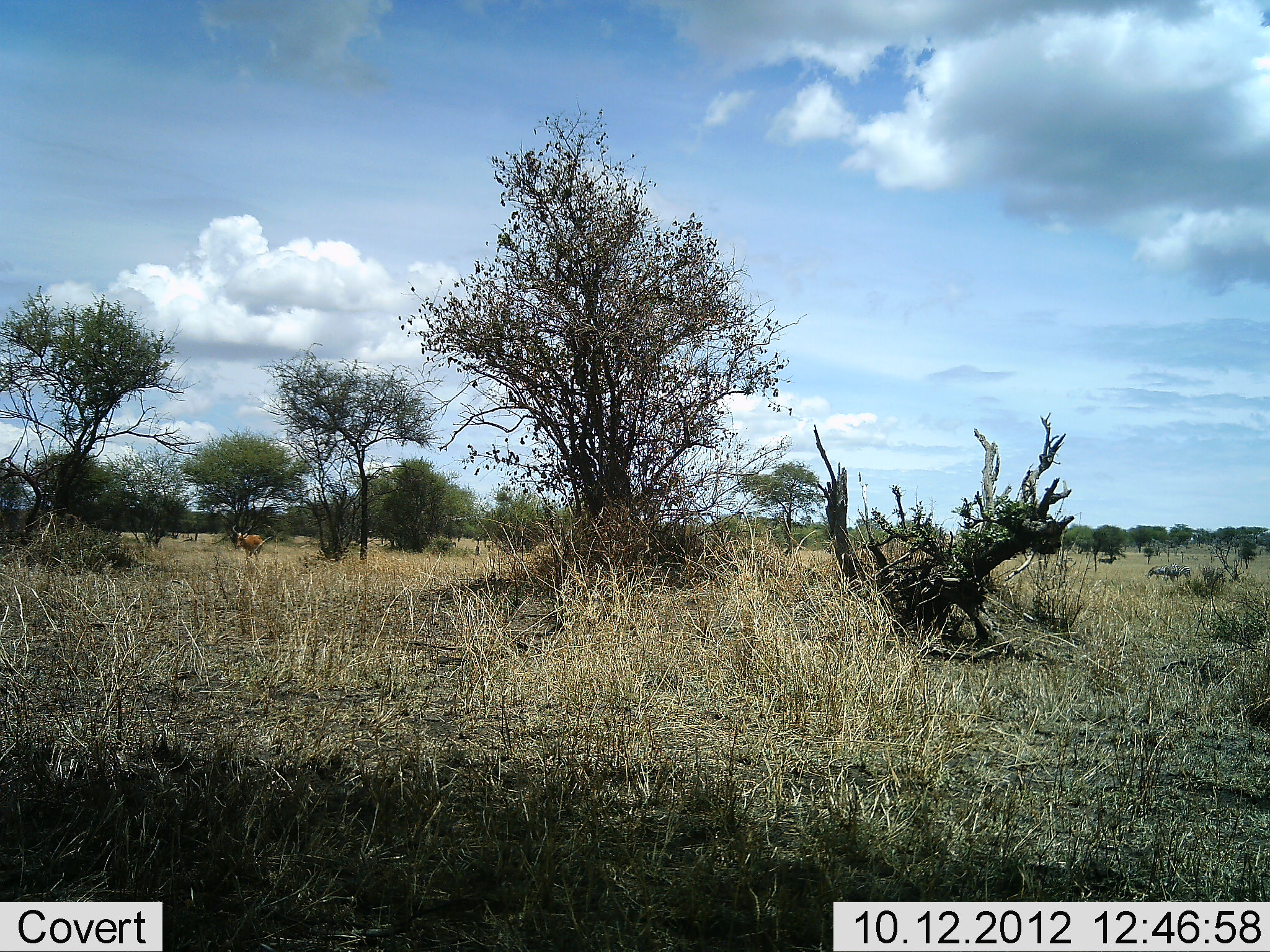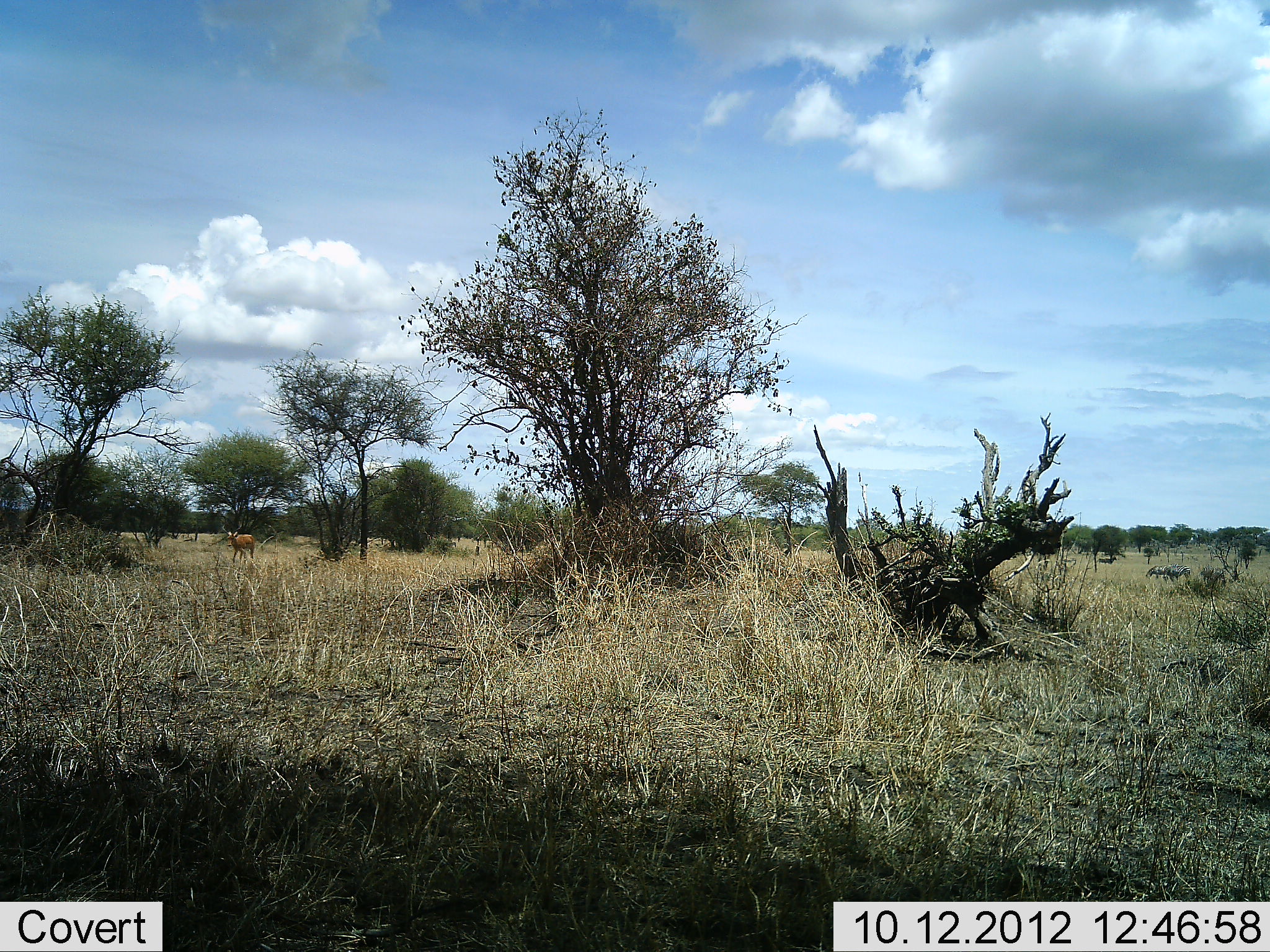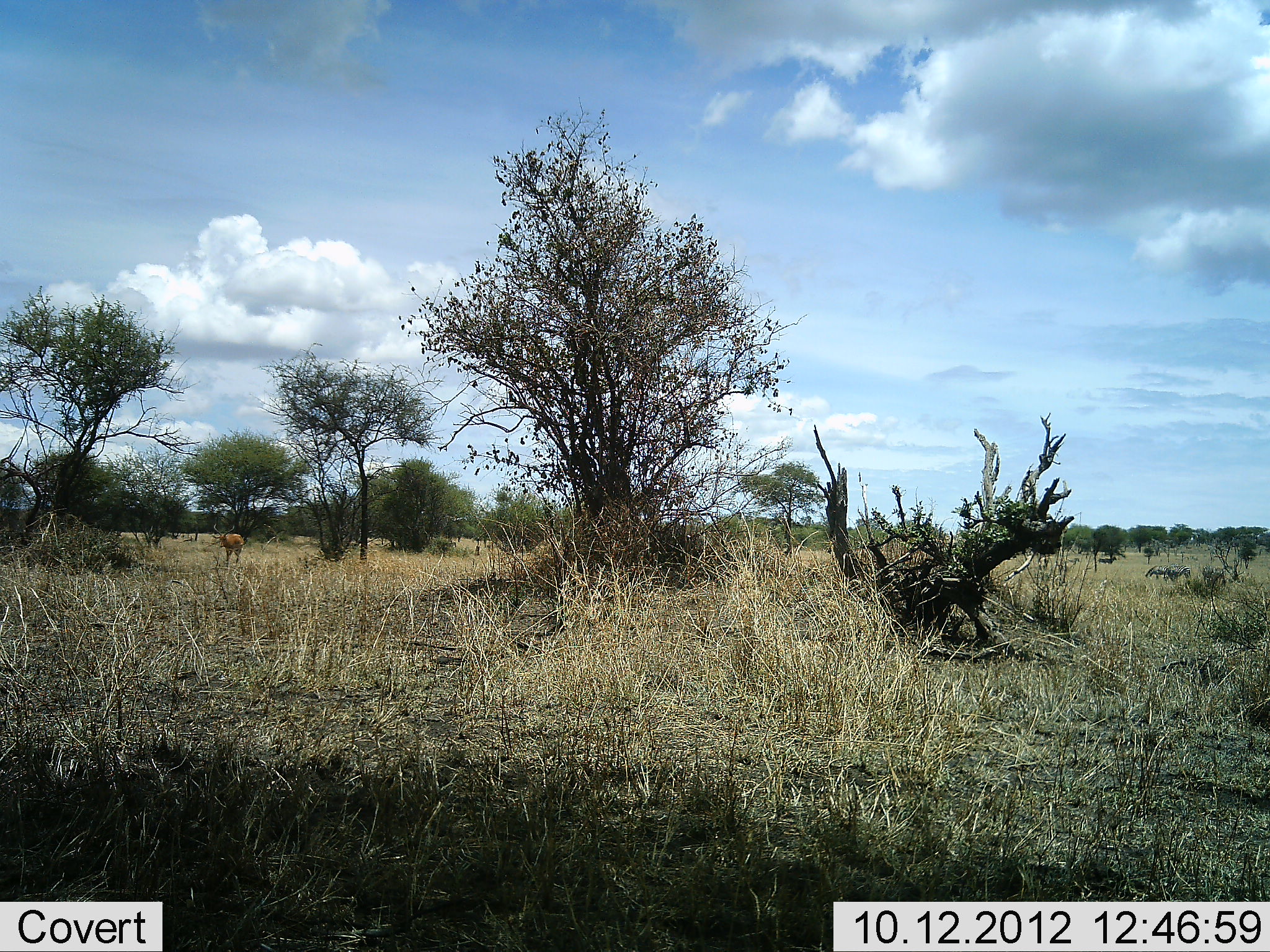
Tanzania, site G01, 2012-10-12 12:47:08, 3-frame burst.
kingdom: Animalia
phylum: Chordata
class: Mammalia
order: Artiodactyla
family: Bovidae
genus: Aepyceros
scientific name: Aepyceros melampus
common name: impala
Impala (Aepyceros melampus), count 1. Behavior (volunteer vote fractions): standing 8%, resting 0%, moving 92%, interacting 0%. Young present (vote fraction): 0%. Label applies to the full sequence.